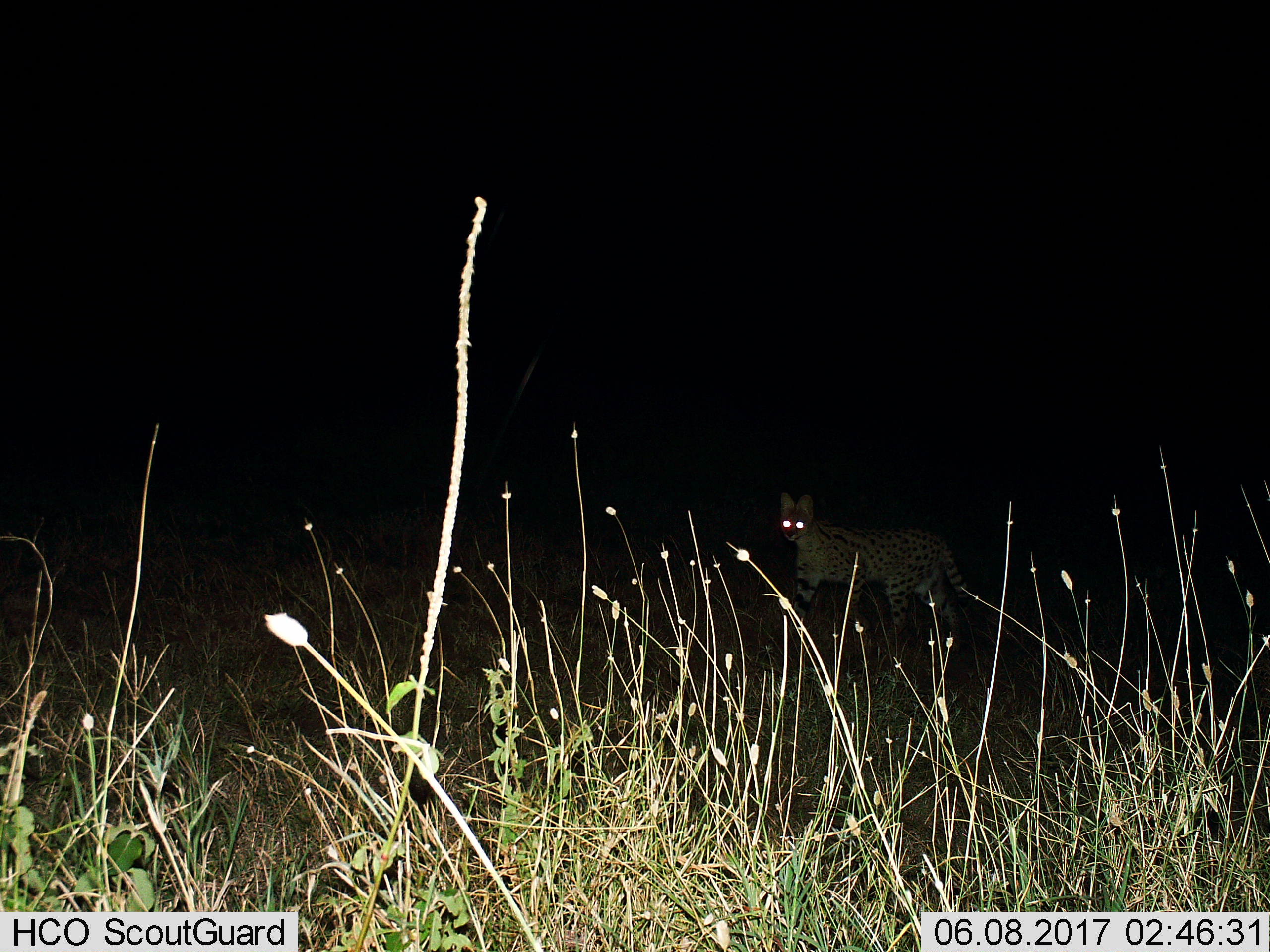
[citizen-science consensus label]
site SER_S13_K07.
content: unidentified animal